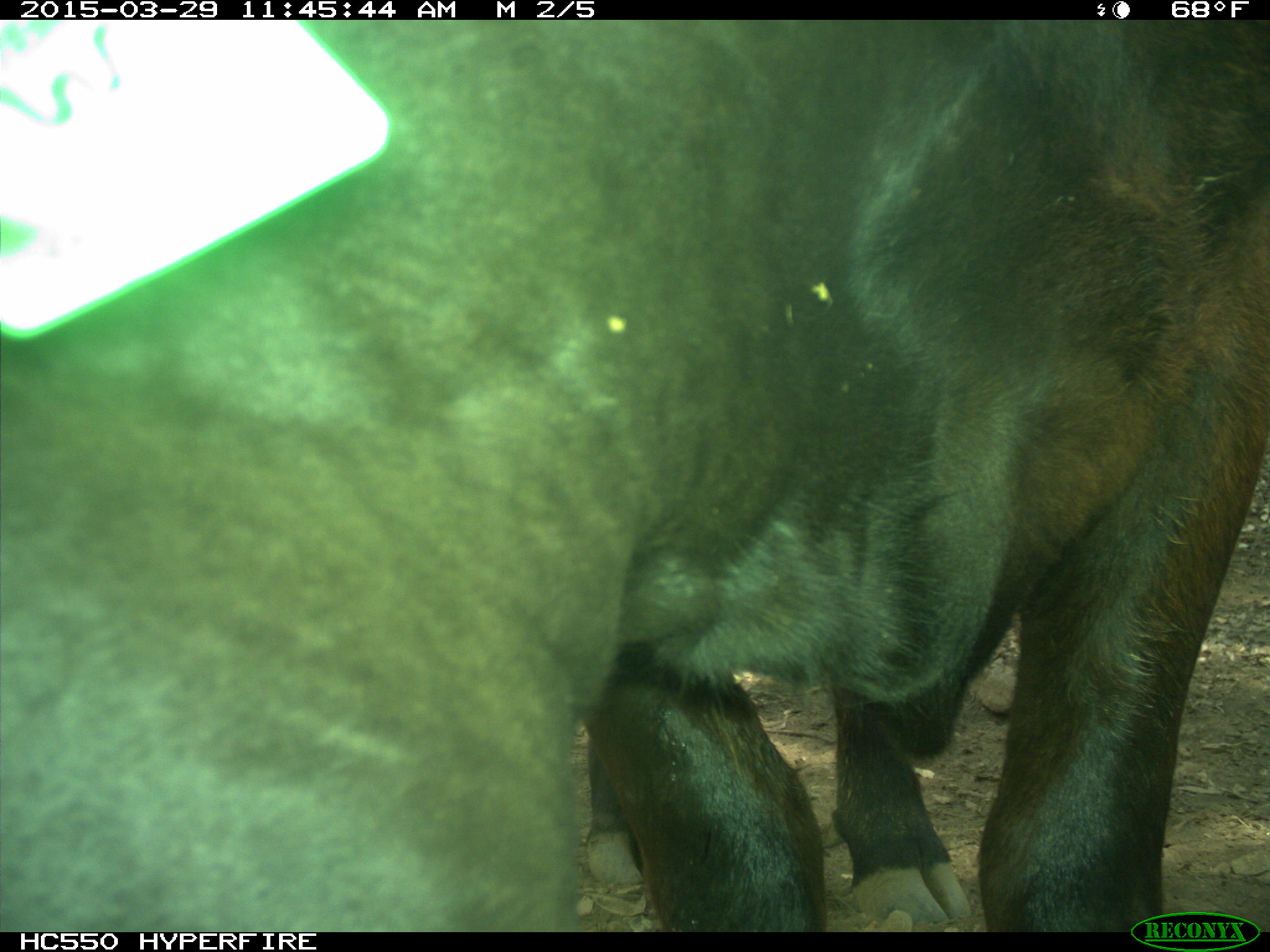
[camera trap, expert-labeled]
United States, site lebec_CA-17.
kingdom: Animalia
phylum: Chordata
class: Mammalia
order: Artiodactyla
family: Bovidae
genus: Bos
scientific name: Bos taurus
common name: domestic cow